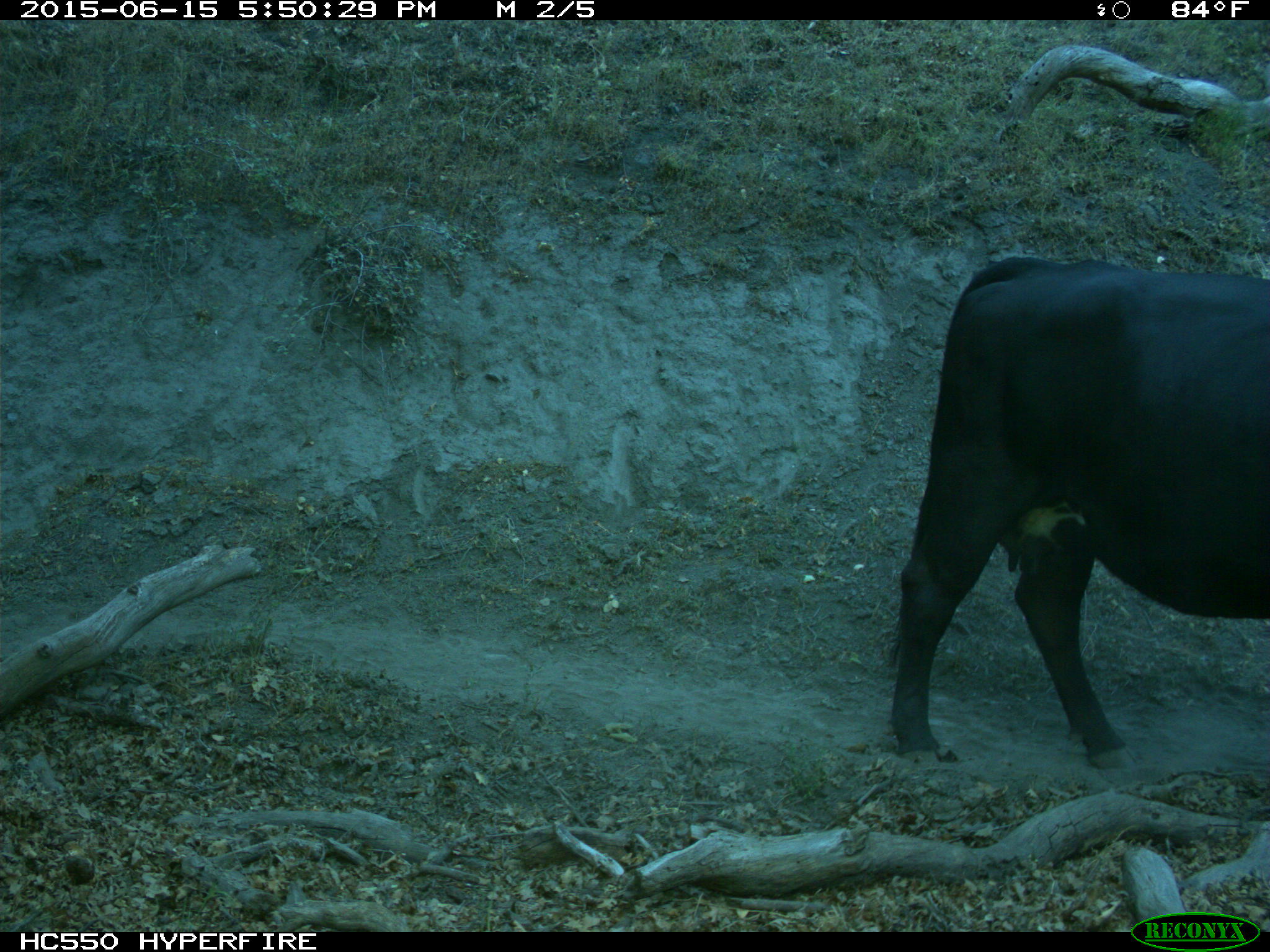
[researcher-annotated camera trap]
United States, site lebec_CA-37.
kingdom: Animalia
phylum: Chordata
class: Mammalia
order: Artiodactyla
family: Bovidae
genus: Bos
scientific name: Bos taurus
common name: domestic cow